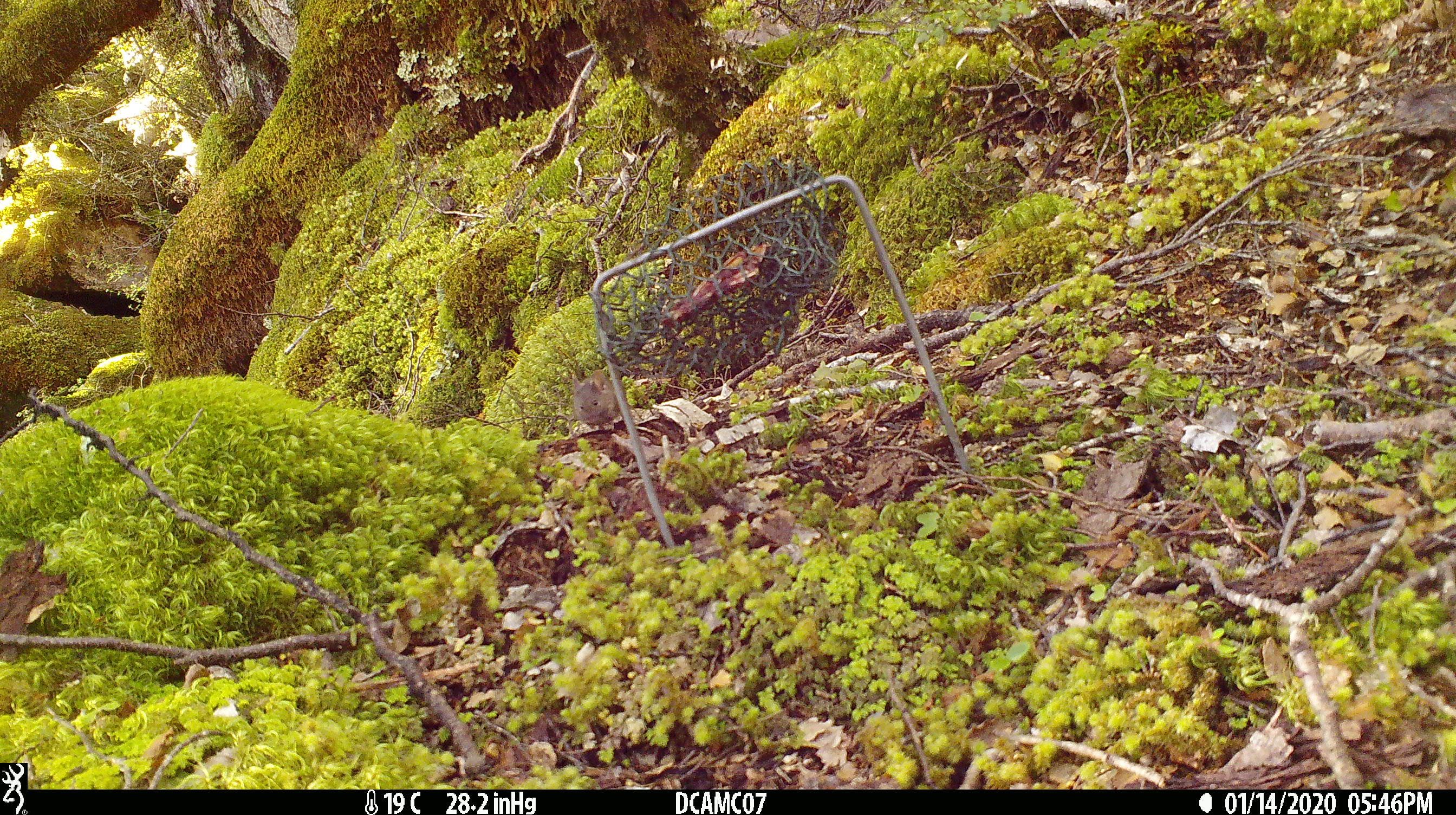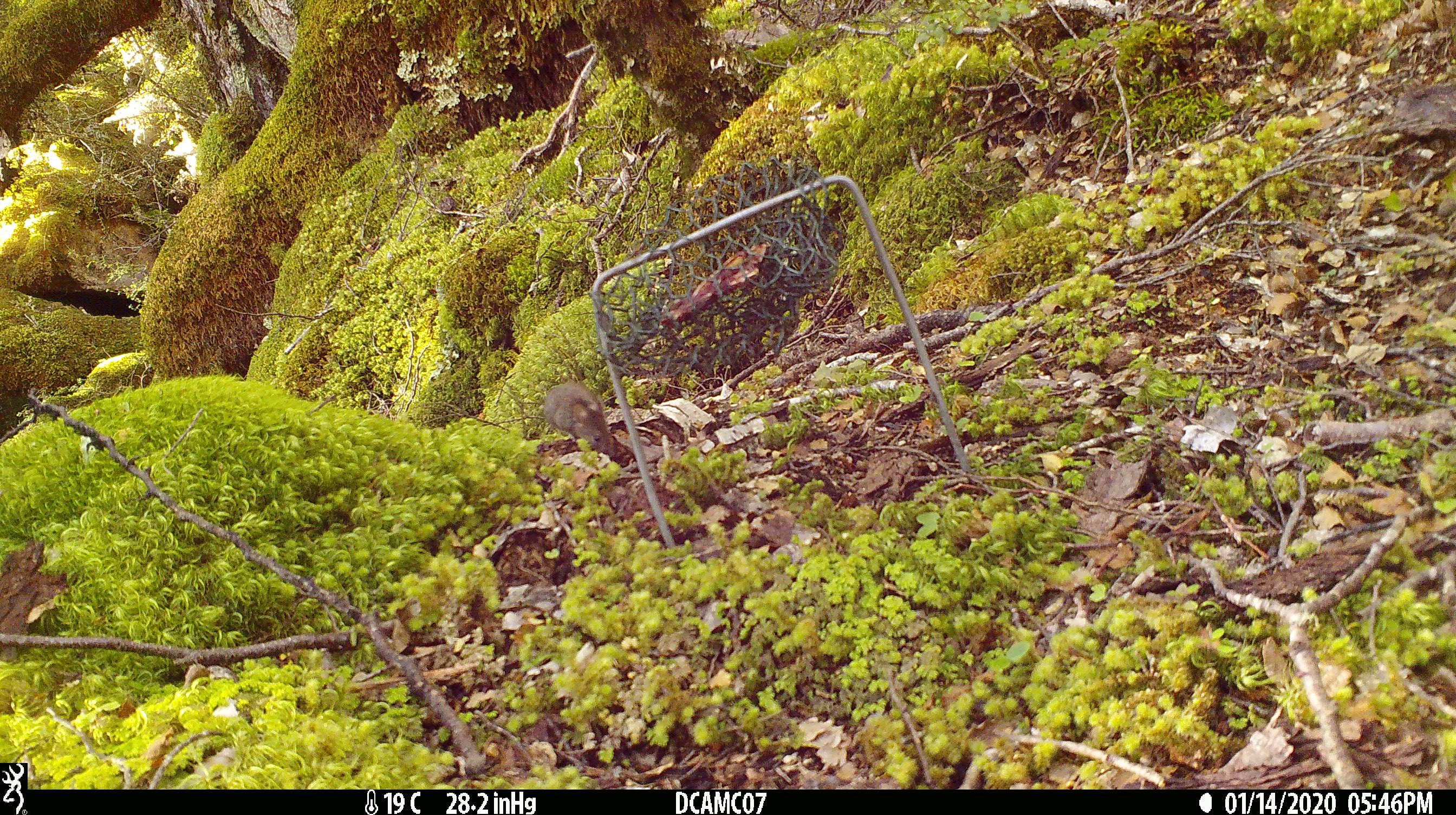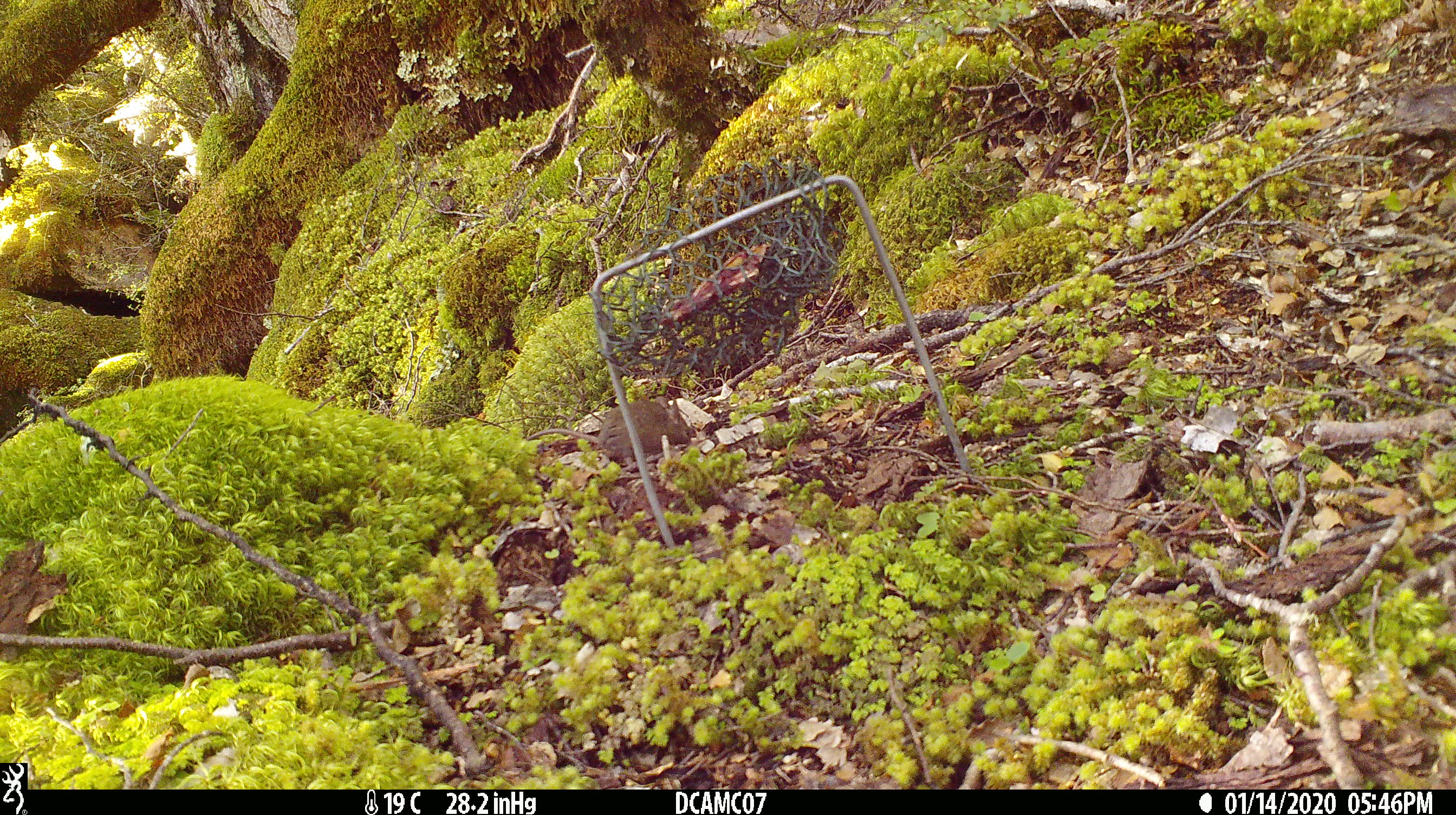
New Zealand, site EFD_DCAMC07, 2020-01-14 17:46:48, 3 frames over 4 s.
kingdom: Animalia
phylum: Chordata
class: Mammalia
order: Rodentia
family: Muridae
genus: Mus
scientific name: Mus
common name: mouse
Mouse (Mus).